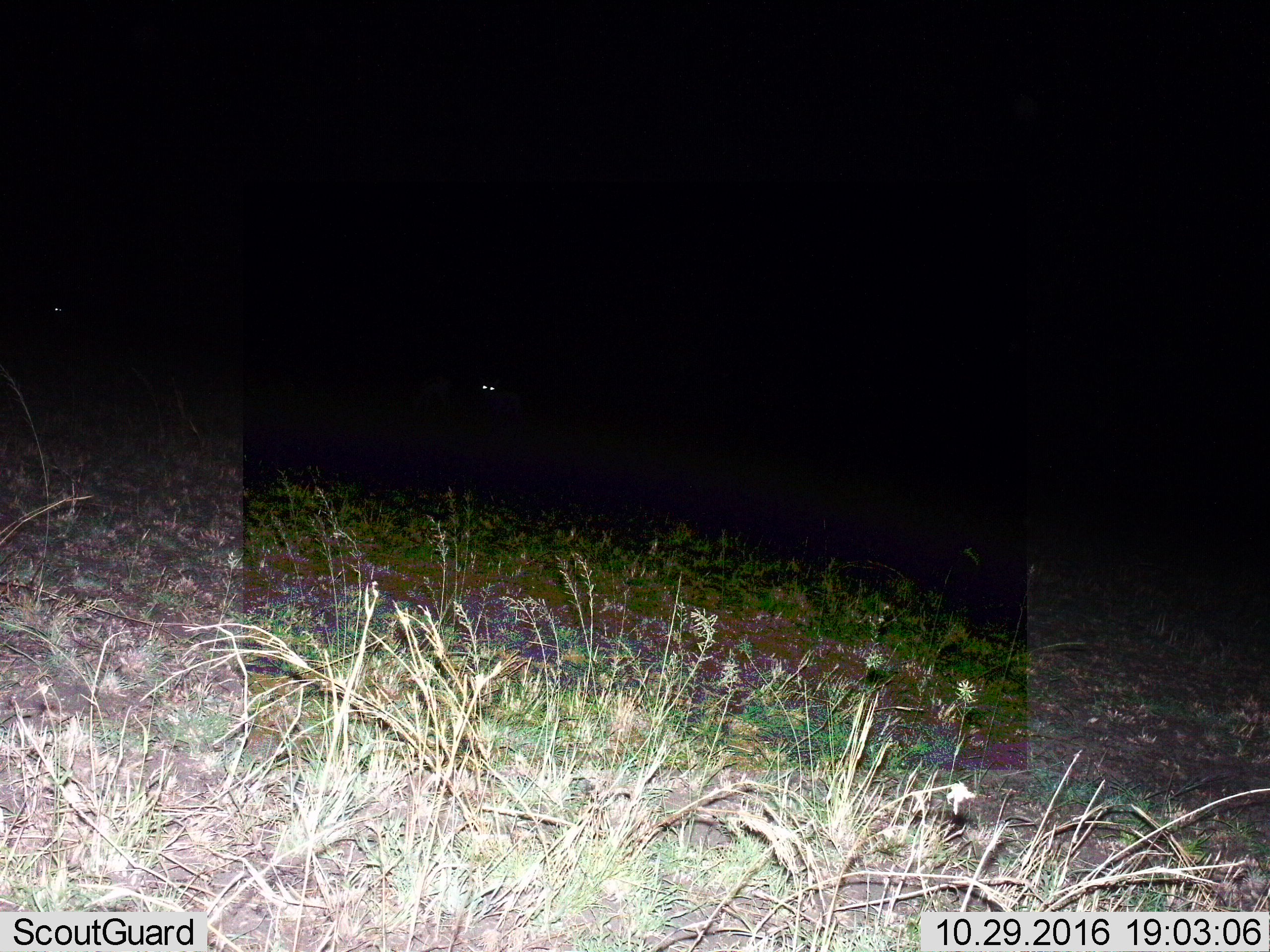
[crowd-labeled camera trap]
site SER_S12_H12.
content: unidentified animal